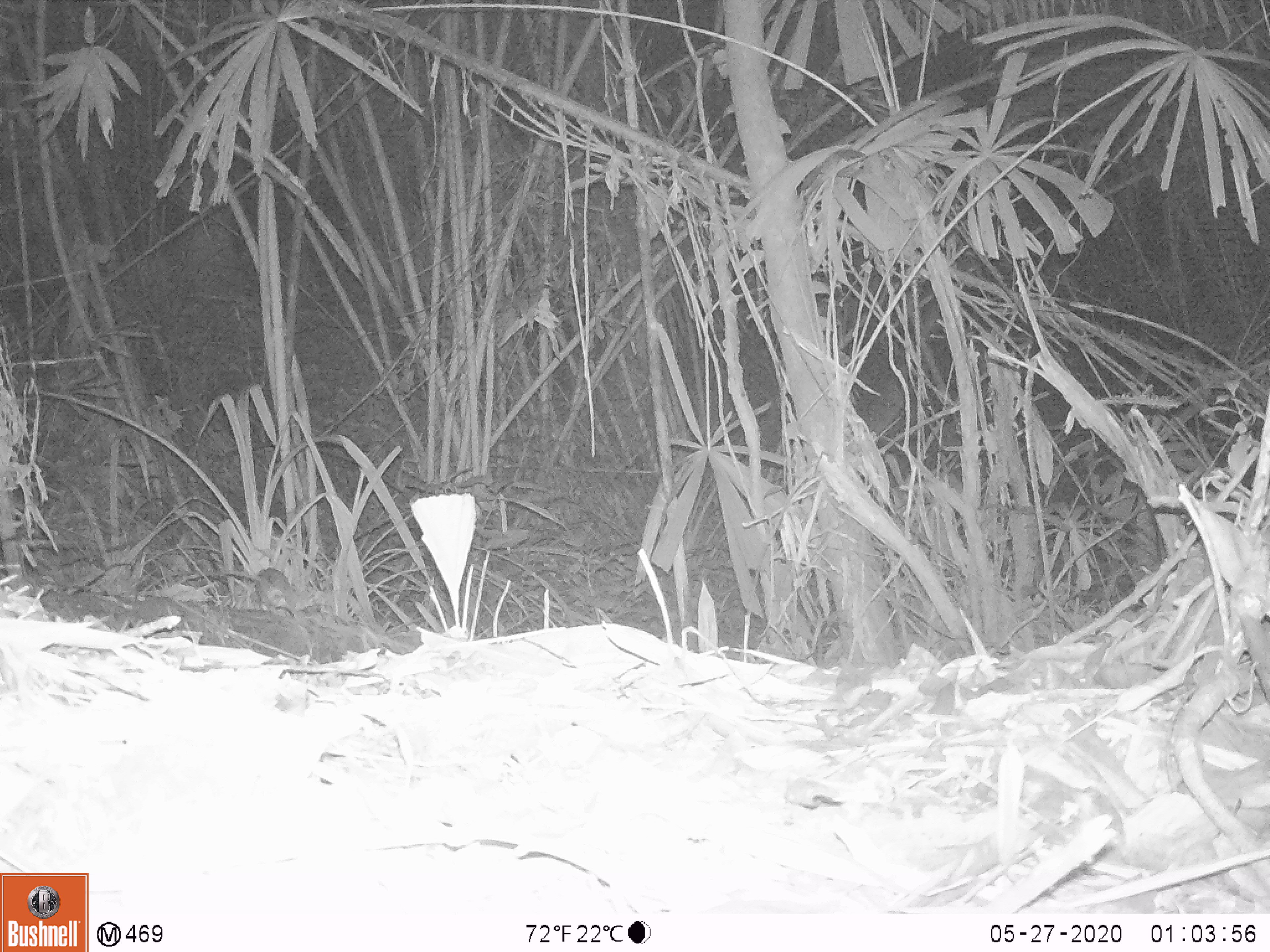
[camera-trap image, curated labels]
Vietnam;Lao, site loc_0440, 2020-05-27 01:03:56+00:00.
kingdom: Animalia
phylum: Chordata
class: Mammalia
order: Rodentia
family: Muridae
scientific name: Muridae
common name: old-world mice and rats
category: unidentified murid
Unidentified murid (old-world mice and rats) (Muridae). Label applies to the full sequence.